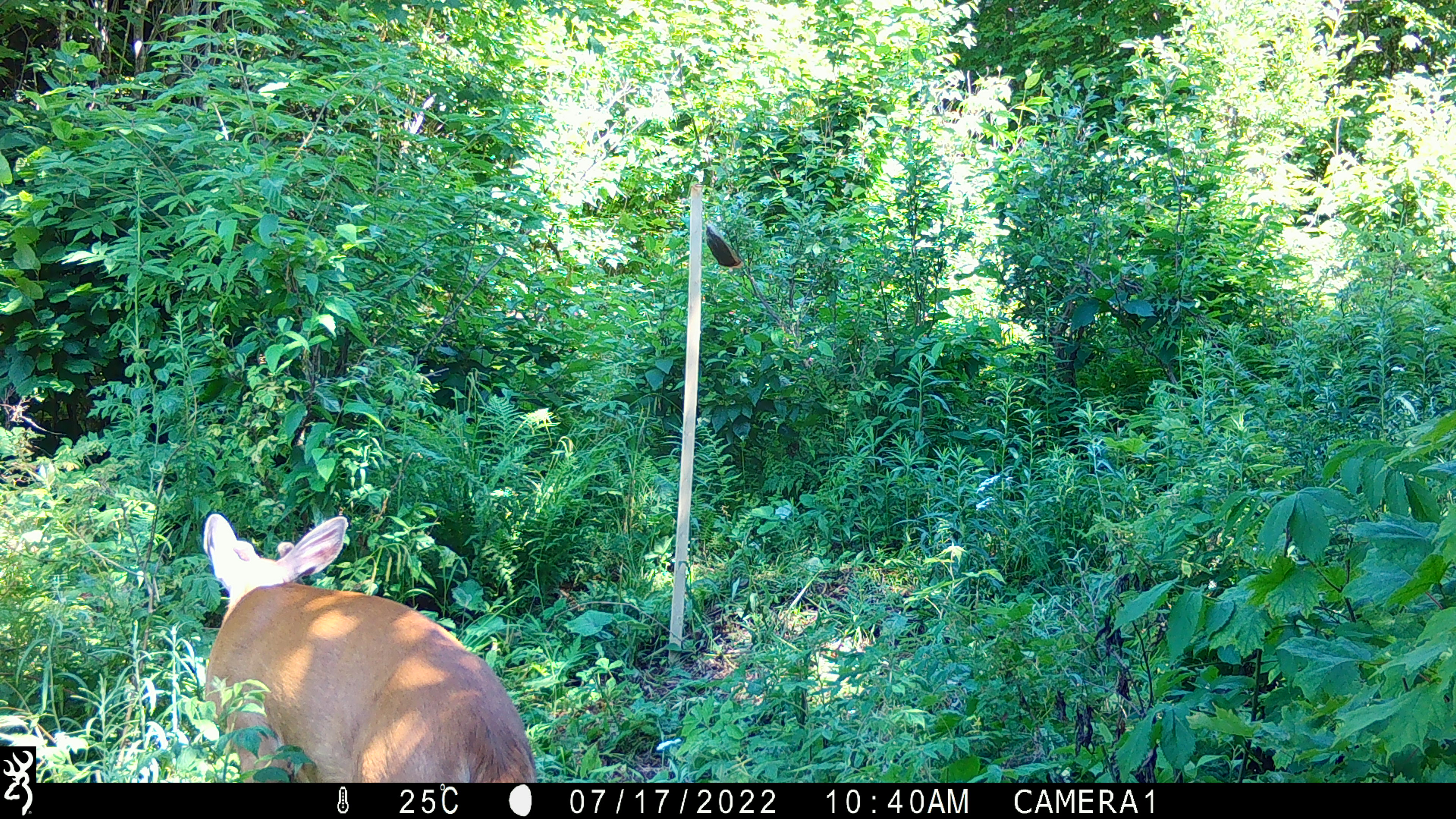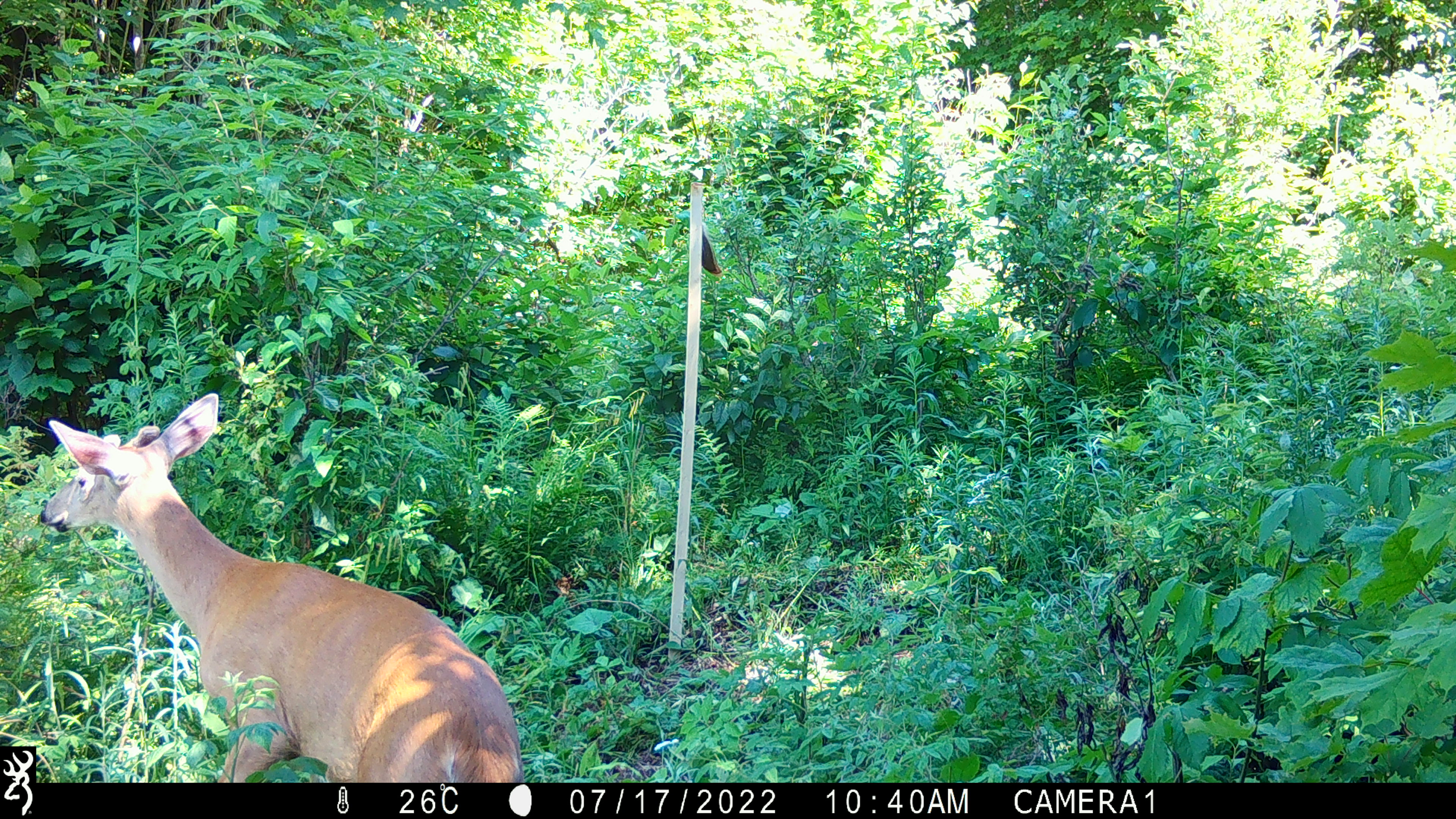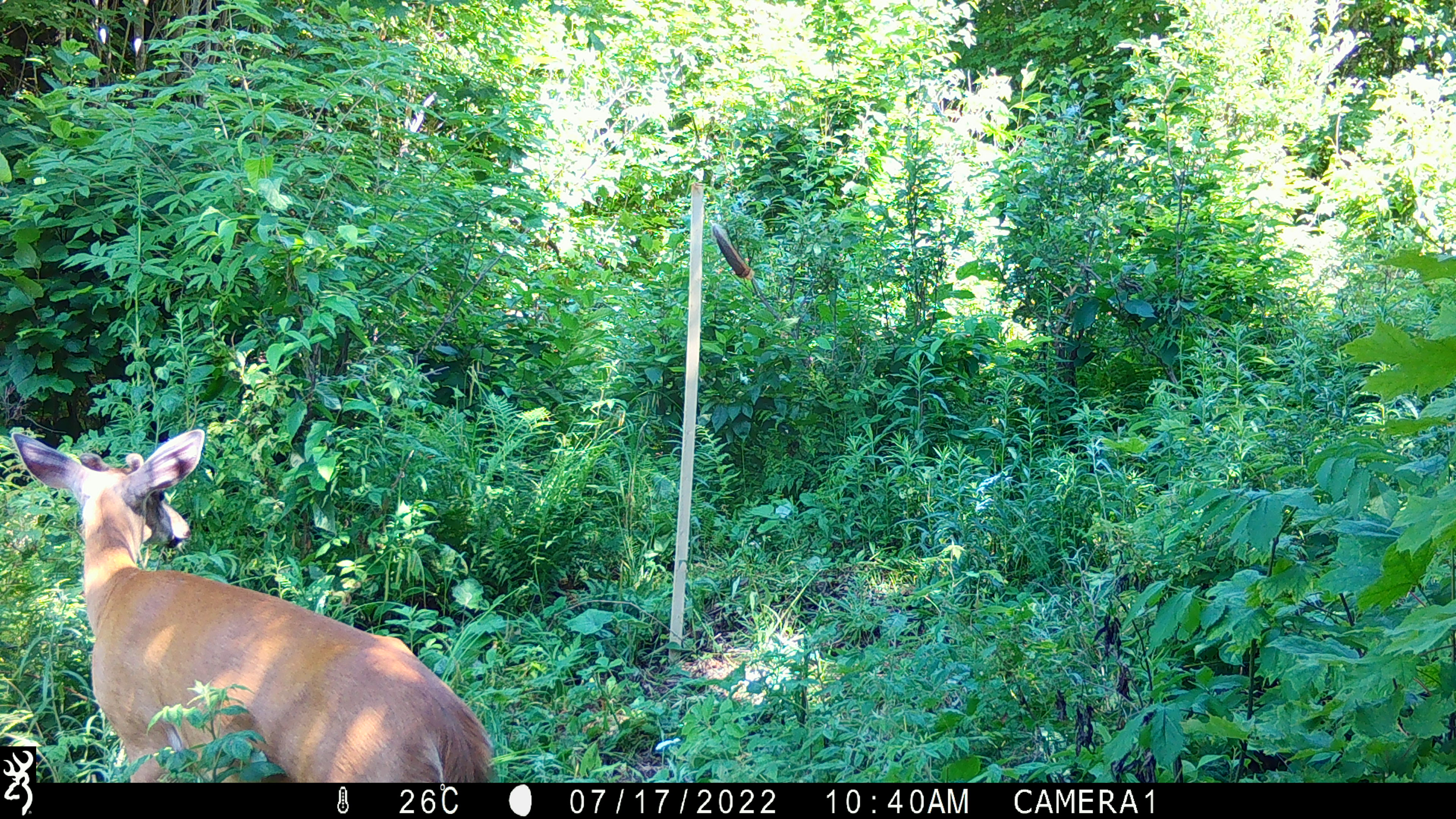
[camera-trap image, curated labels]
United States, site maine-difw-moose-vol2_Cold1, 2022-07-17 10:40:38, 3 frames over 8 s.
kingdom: Animalia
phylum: Chordata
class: Mammalia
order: Artiodactyla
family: Cervidae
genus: Odocoileus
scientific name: Odocoileus virginianus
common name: white-tailed deer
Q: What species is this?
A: White-tailed deer (Odocoileus virginianus).